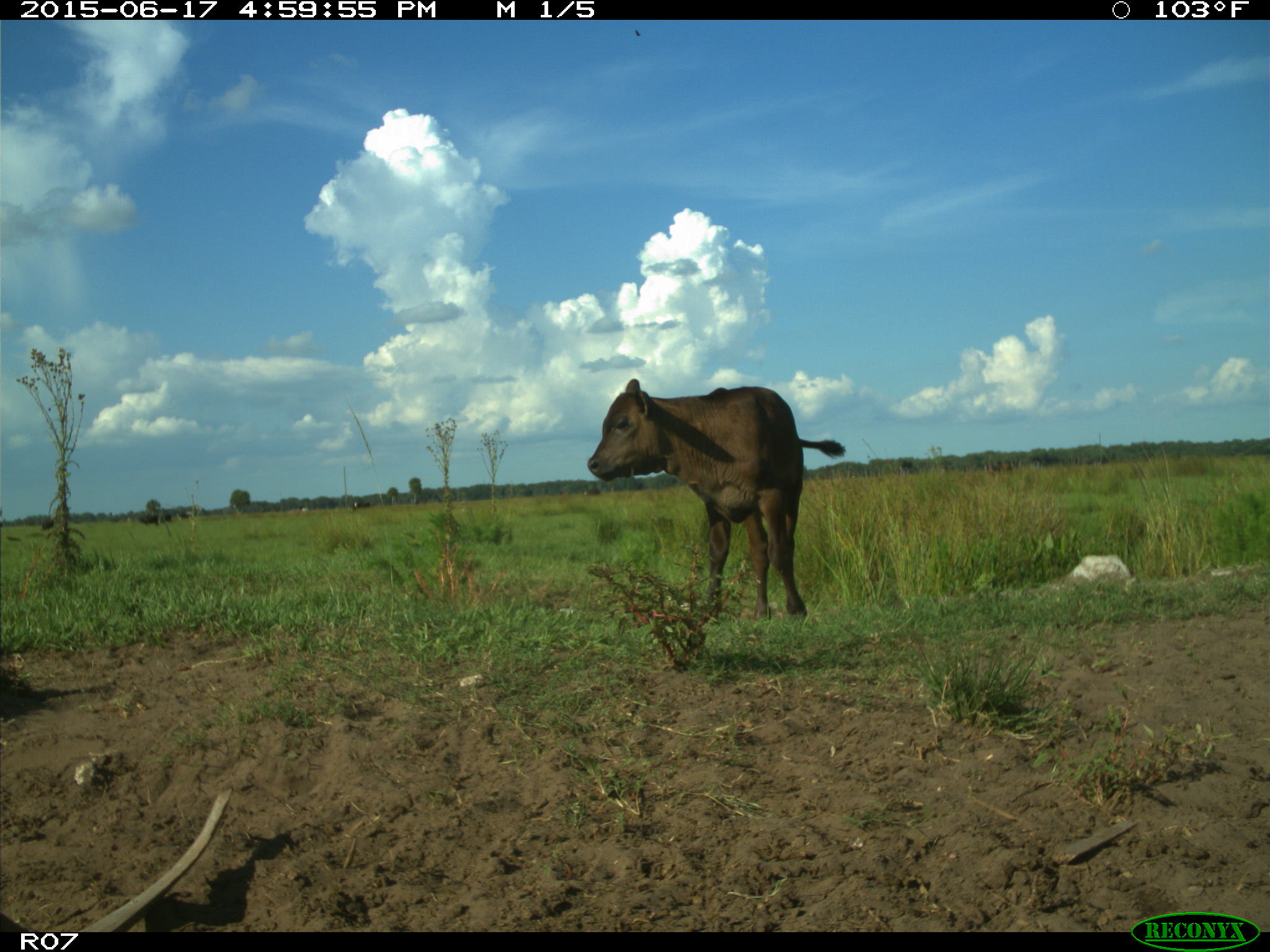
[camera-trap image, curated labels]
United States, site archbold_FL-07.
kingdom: Animalia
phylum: Chordata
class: Mammalia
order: Artiodactyla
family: Bovidae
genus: Bos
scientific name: Bos taurus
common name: domestic cow